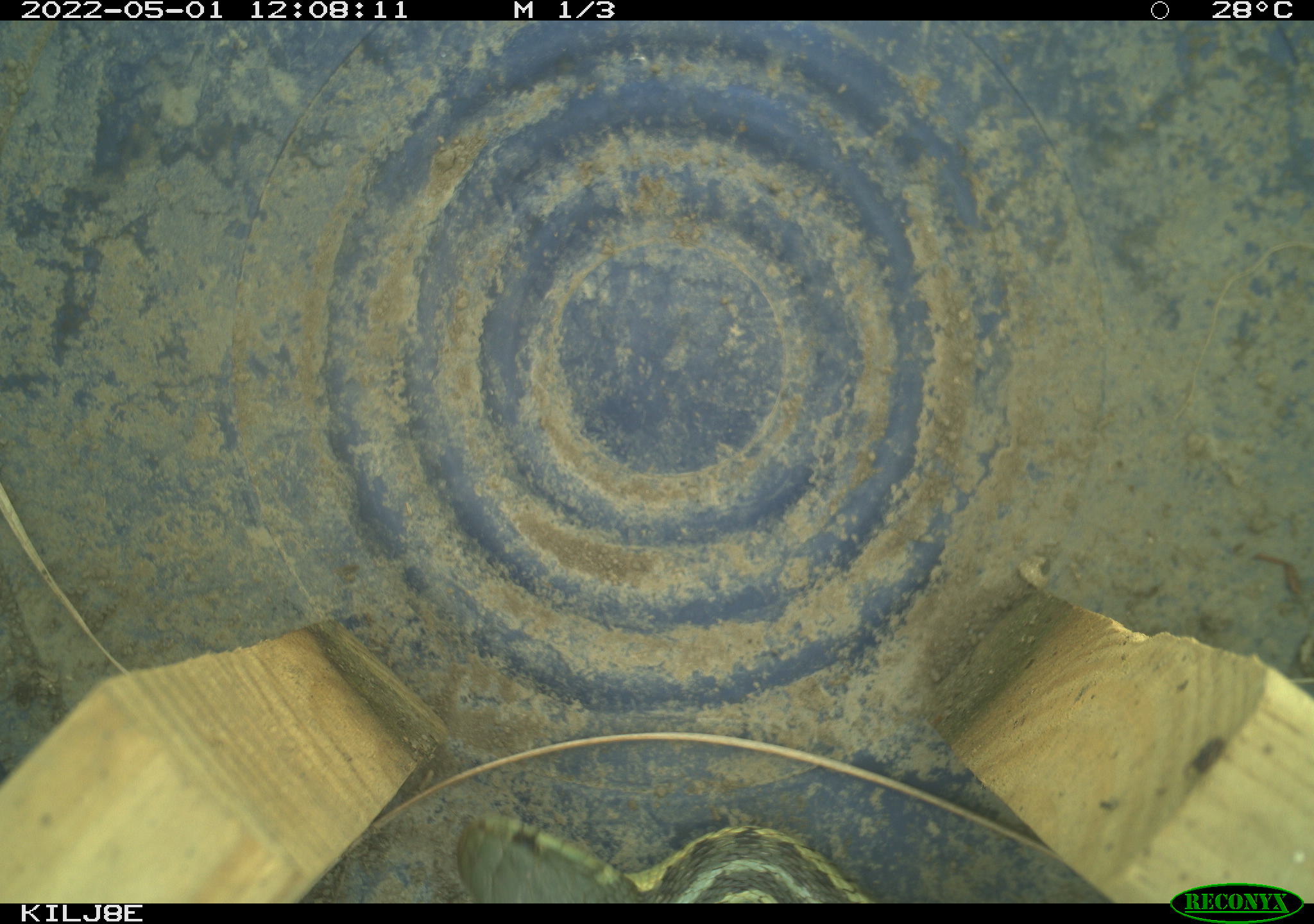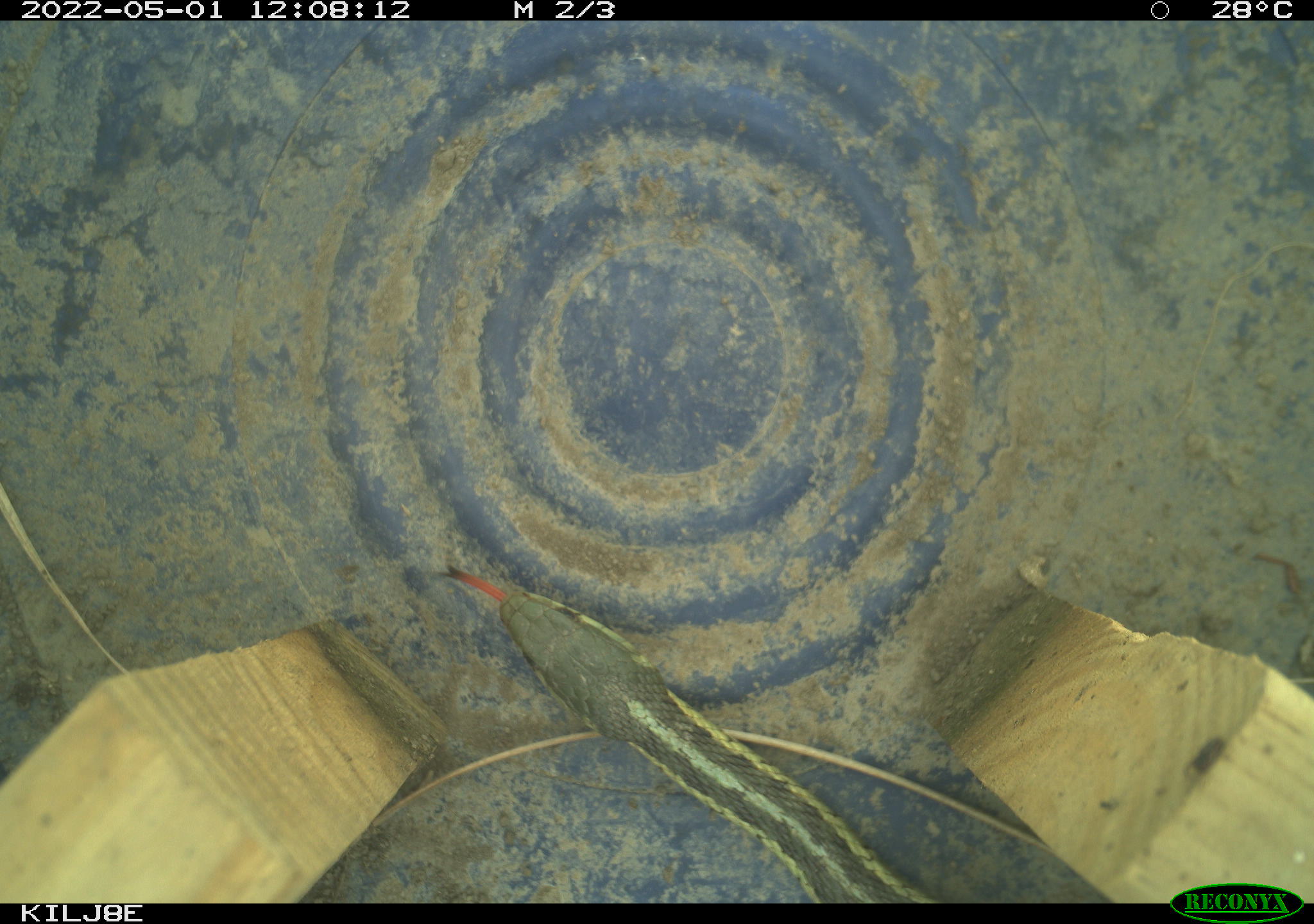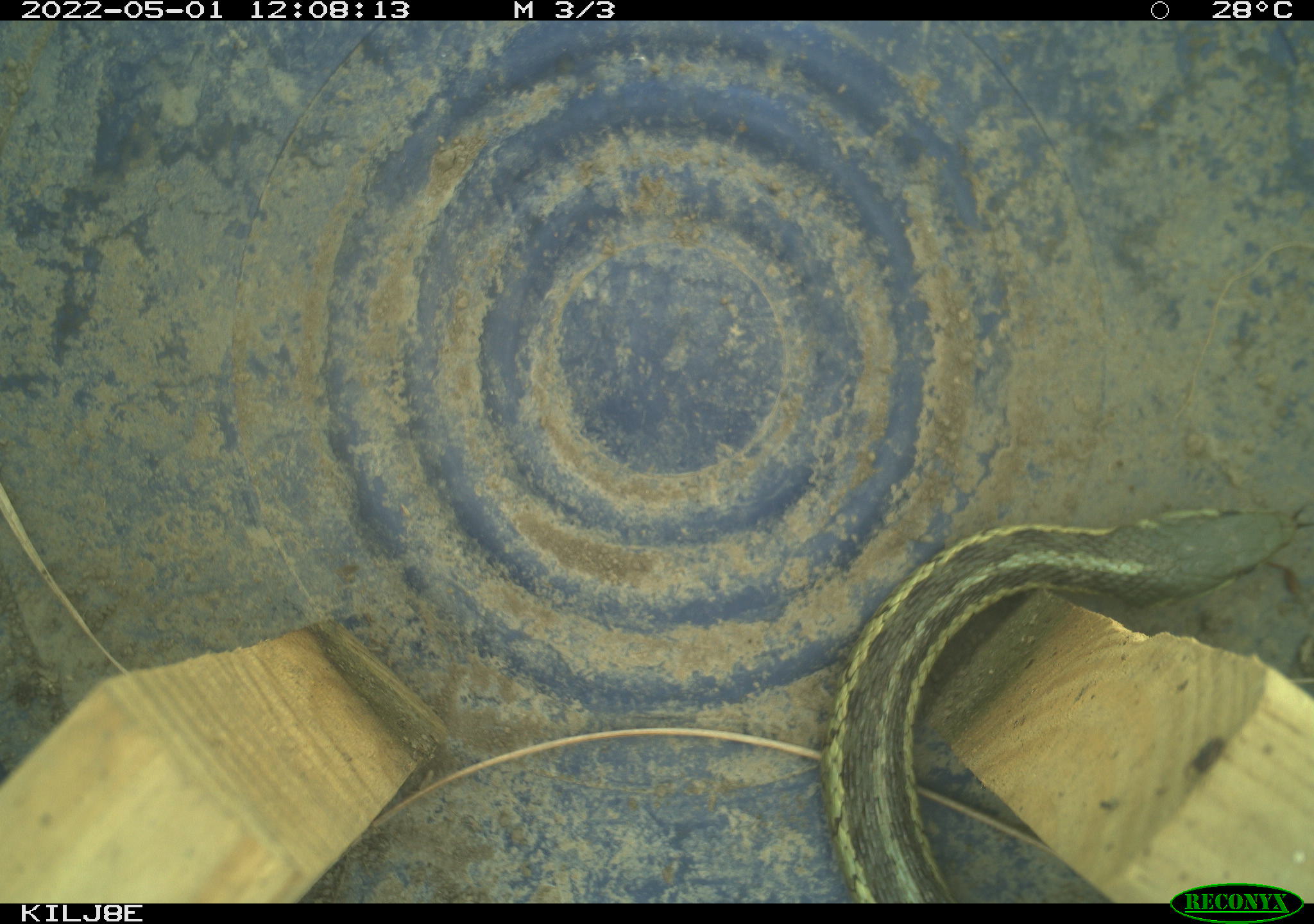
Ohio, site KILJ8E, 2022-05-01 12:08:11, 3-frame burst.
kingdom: Animalia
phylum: Chordata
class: Reptilia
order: Squamata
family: Colubridae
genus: Thamnophis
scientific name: Thamnophis sirtalis sirtalis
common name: eastern gartersnake